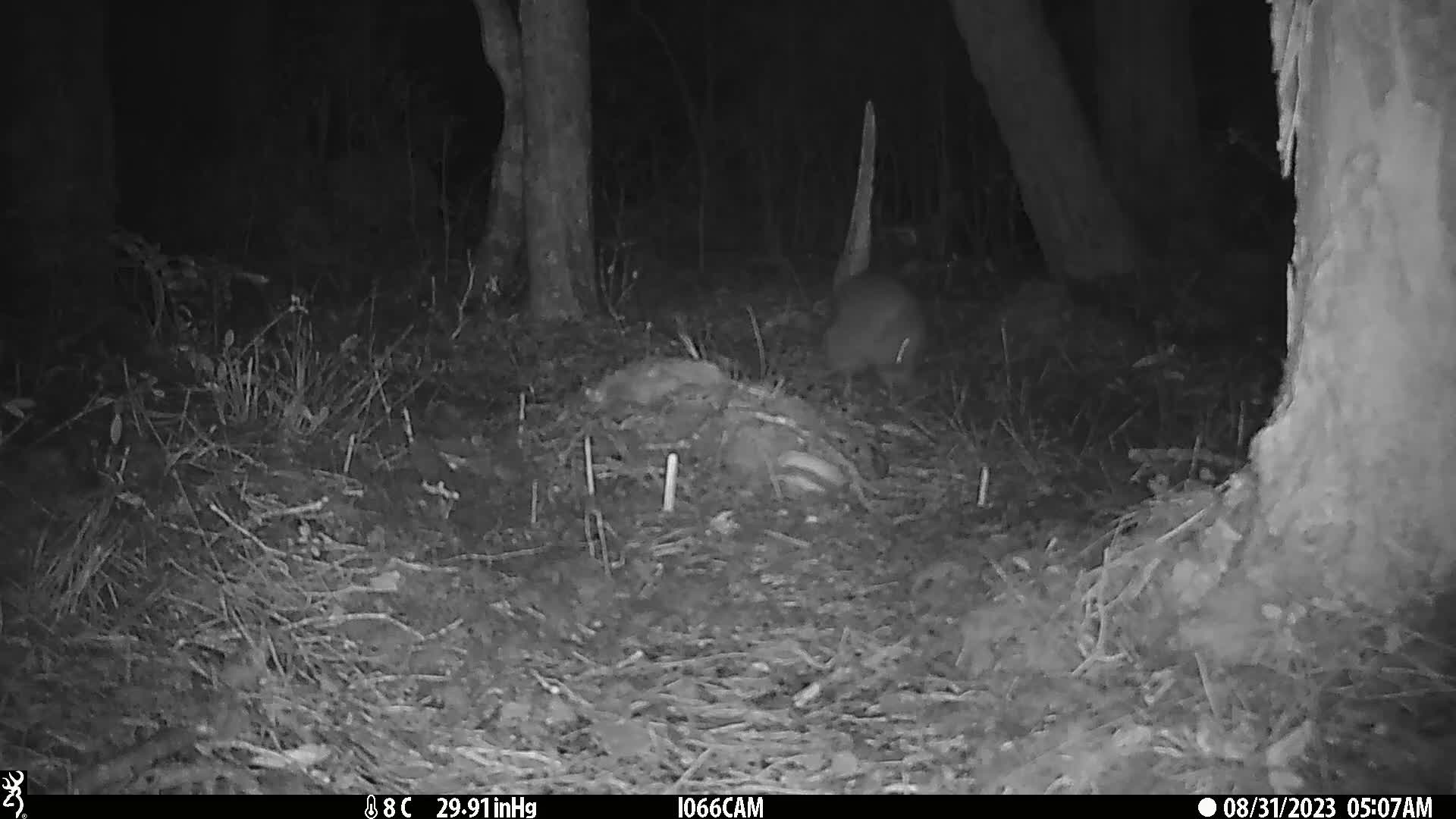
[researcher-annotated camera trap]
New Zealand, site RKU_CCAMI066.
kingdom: Animalia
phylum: Chordata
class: Aves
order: Apterygiformes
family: Apterygidae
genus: Apteryx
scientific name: Apteryx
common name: kiwi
Kiwi (Apteryx).